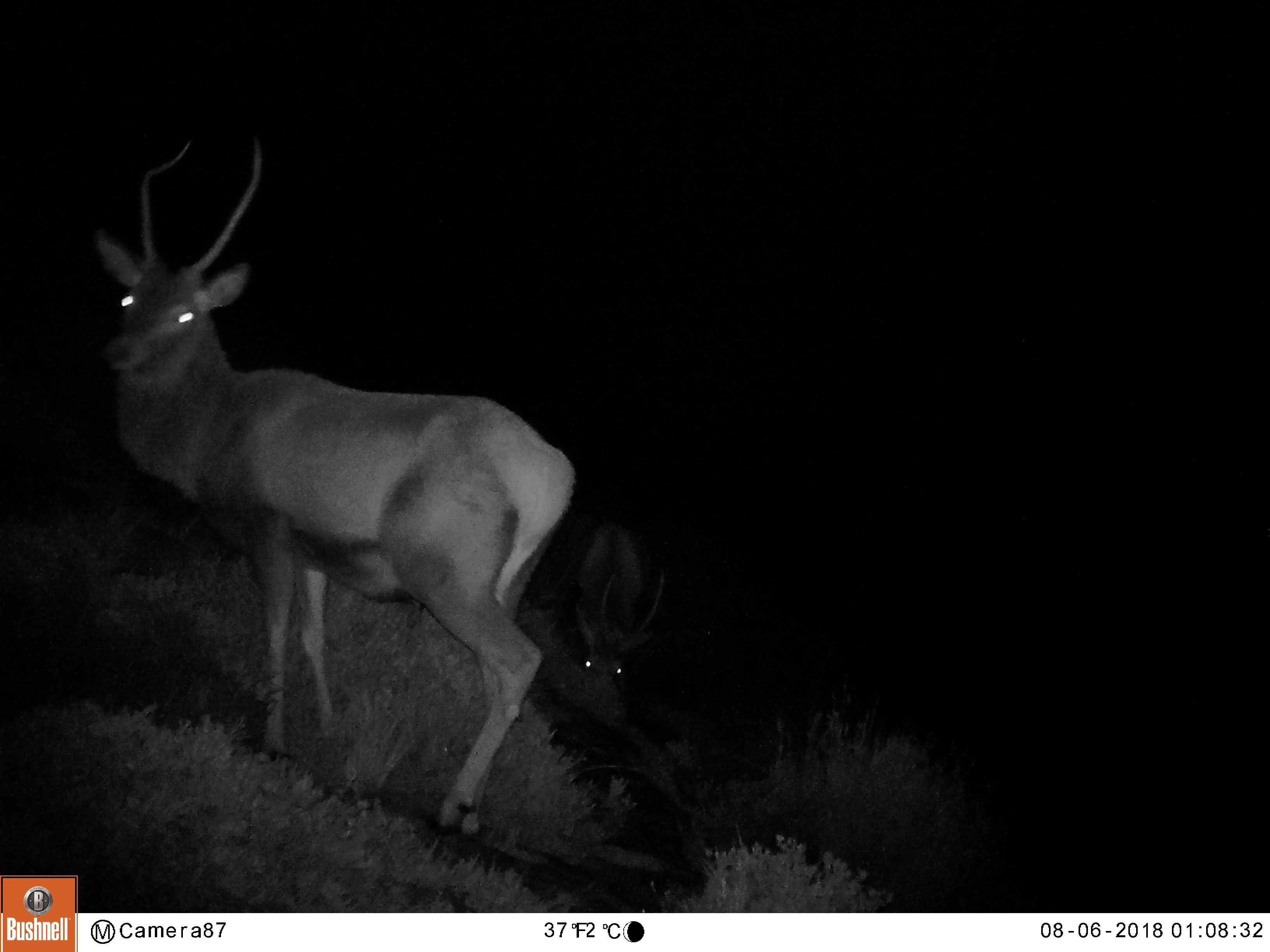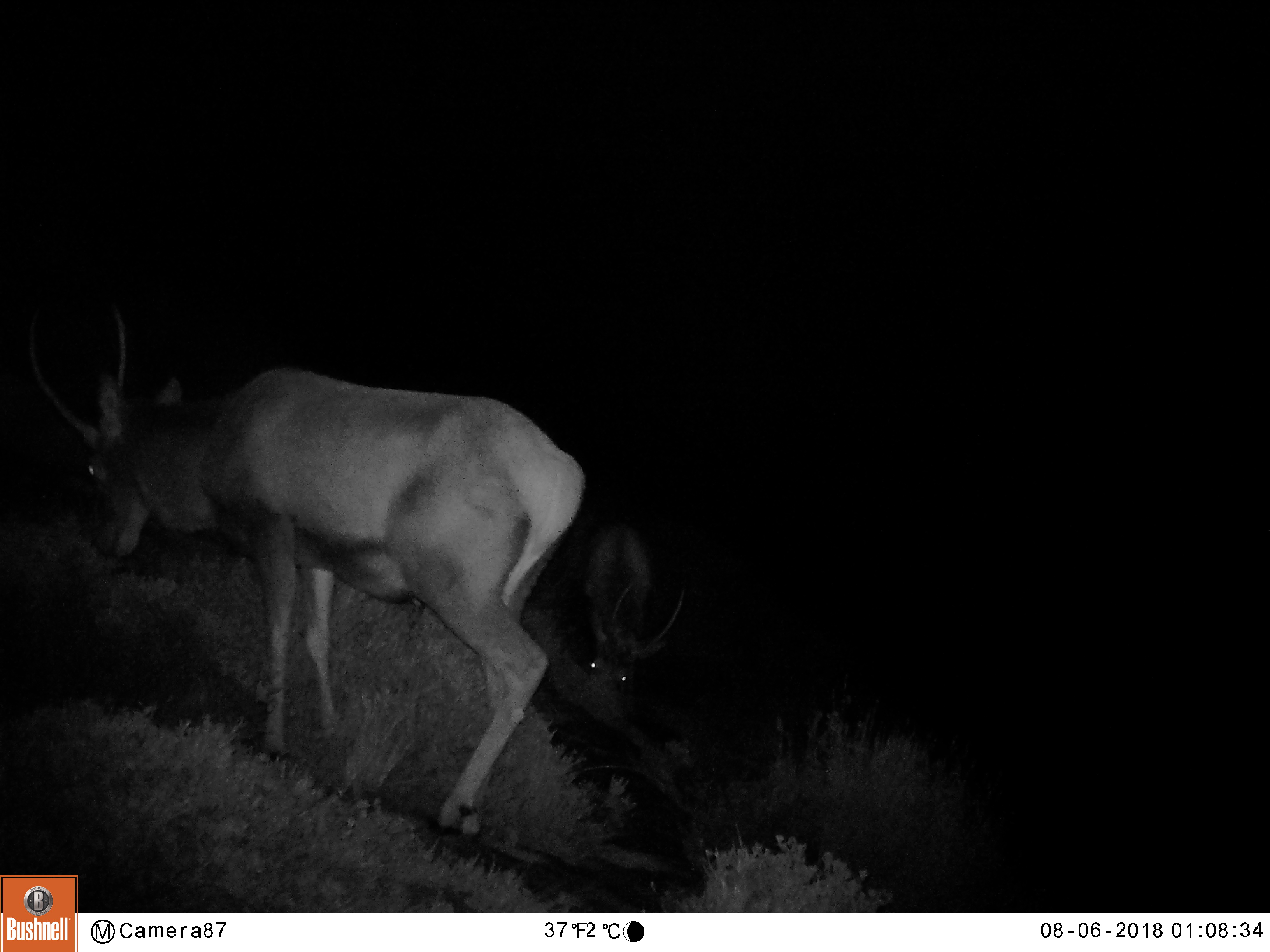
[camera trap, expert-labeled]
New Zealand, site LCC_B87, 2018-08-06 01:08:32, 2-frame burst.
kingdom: Animalia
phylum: Chordata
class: Mammalia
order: Artiodactyla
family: Cervidae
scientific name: Cervidae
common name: deer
Deer (Cervidae).